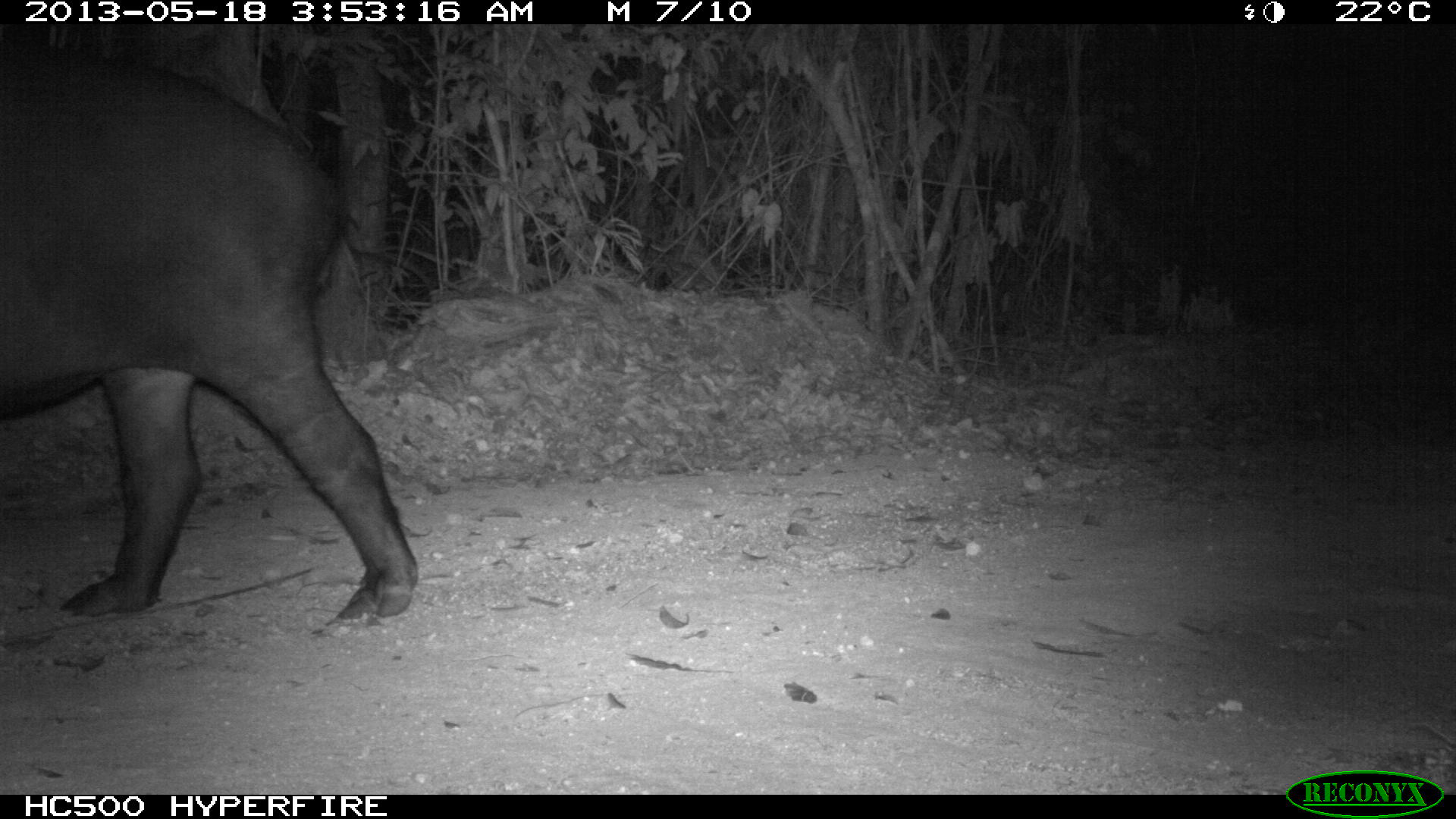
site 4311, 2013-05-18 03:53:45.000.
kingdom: Animalia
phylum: Chordata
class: Mammalia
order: Perissodactyla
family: Tapiridae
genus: Tapirus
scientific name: Tapirus bairdii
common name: baird's tapir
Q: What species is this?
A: Tapirus bairdii (baird's tapir).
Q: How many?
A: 1.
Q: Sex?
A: Female.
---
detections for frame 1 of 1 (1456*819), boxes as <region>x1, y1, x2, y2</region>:
tapirus bairdii: <region>1, 35, 420, 623</region>